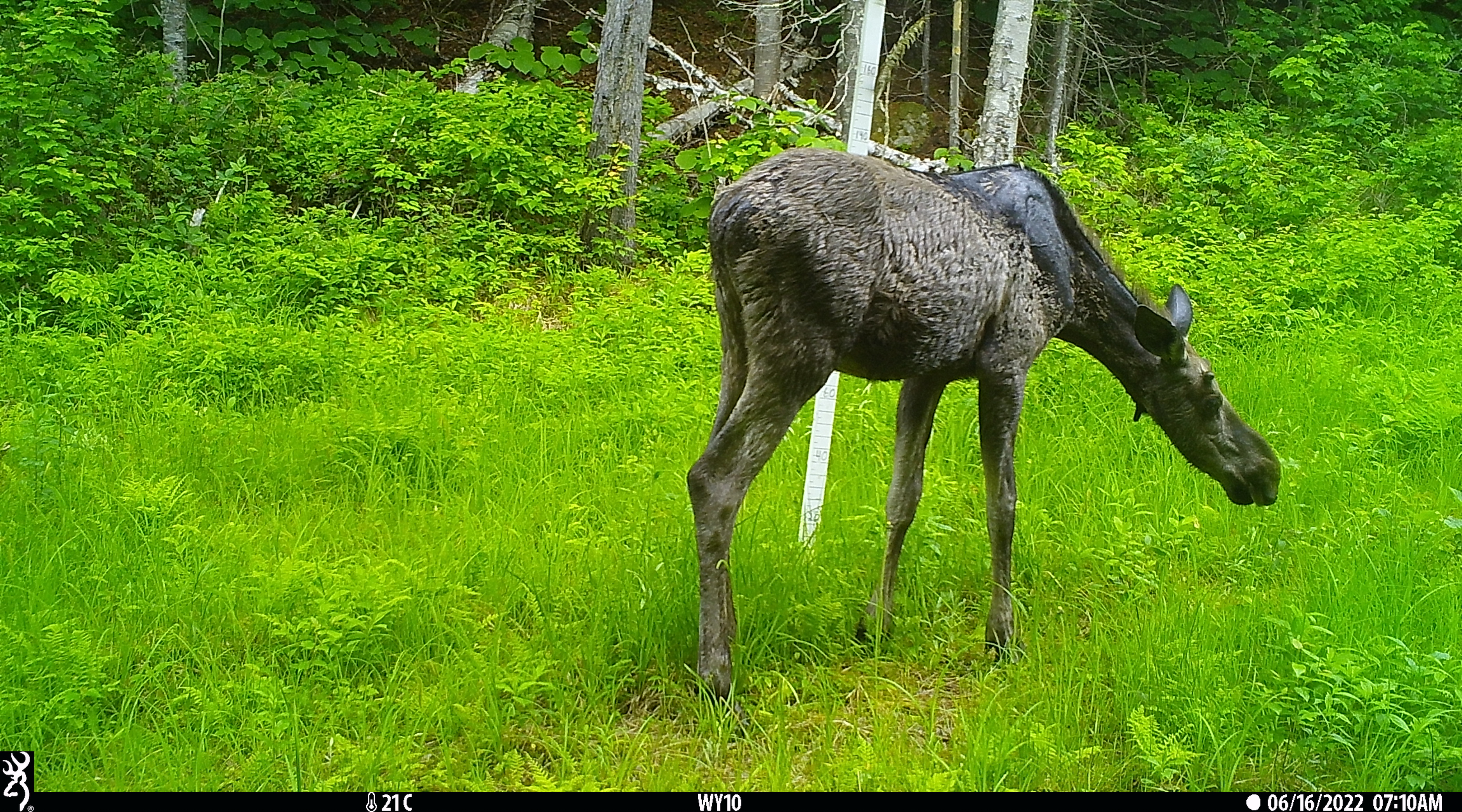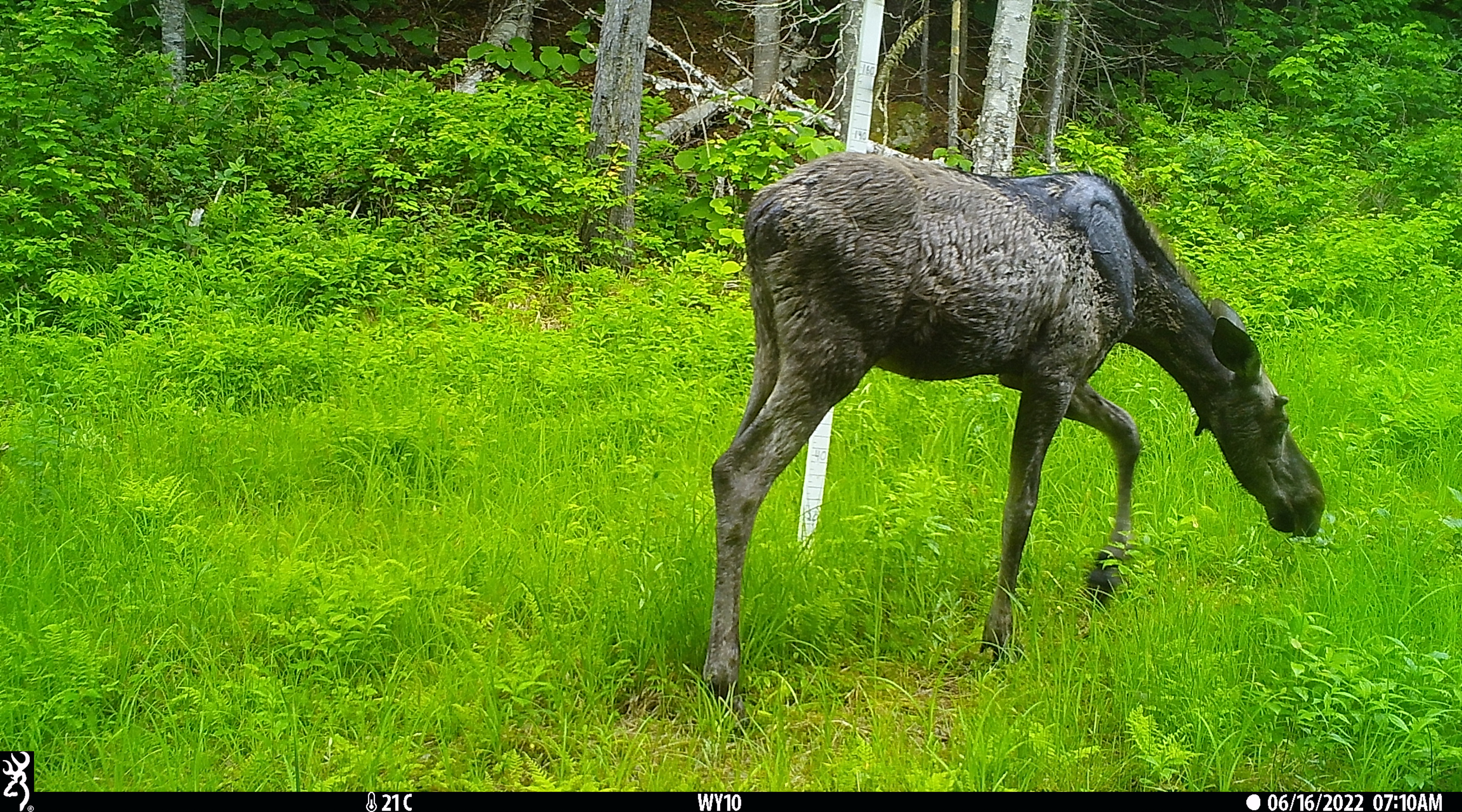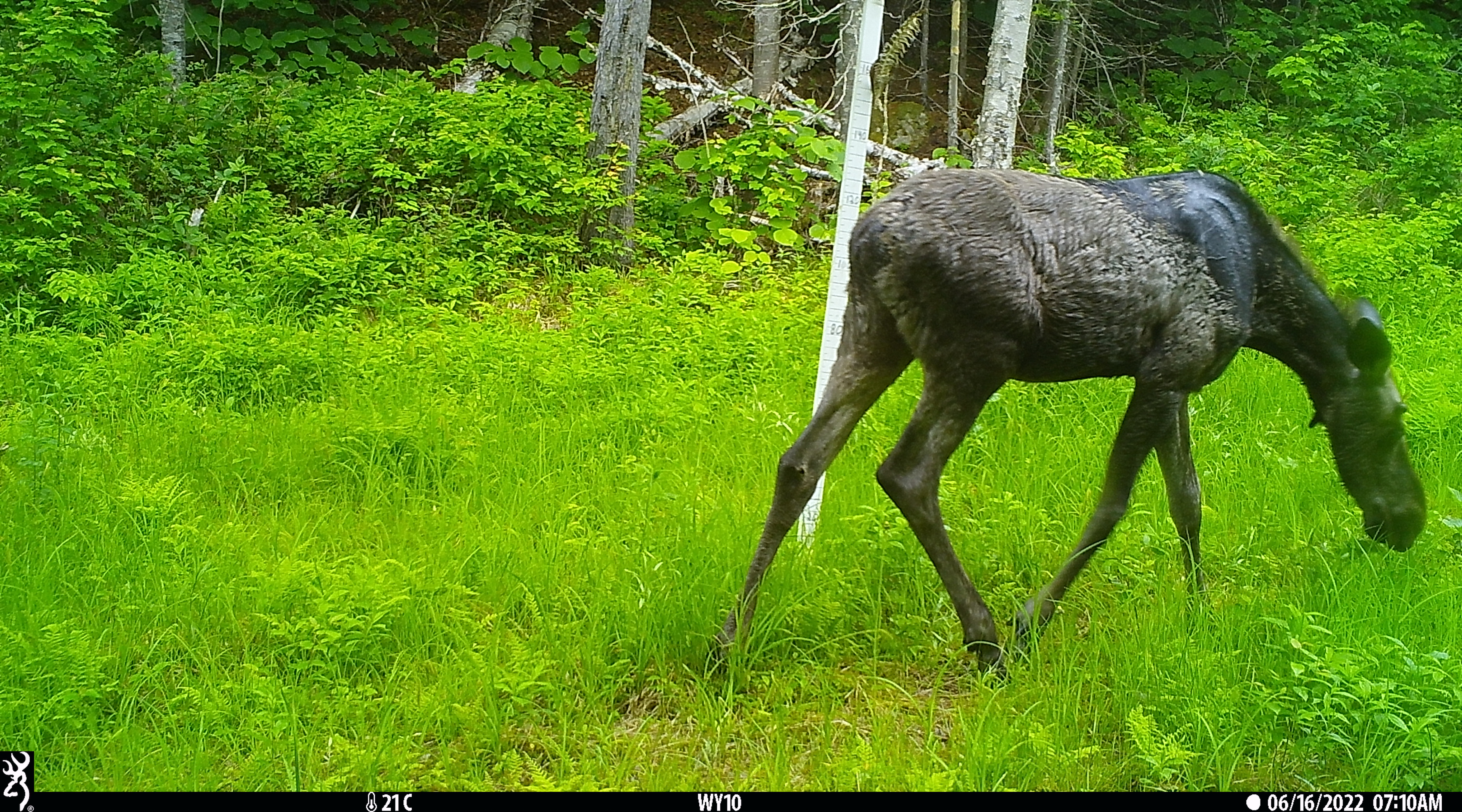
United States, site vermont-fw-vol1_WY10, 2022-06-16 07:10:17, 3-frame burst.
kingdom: Animalia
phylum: Chordata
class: Mammalia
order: Artiodactyla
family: Cervidae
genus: Alces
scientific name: Alces alces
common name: moose